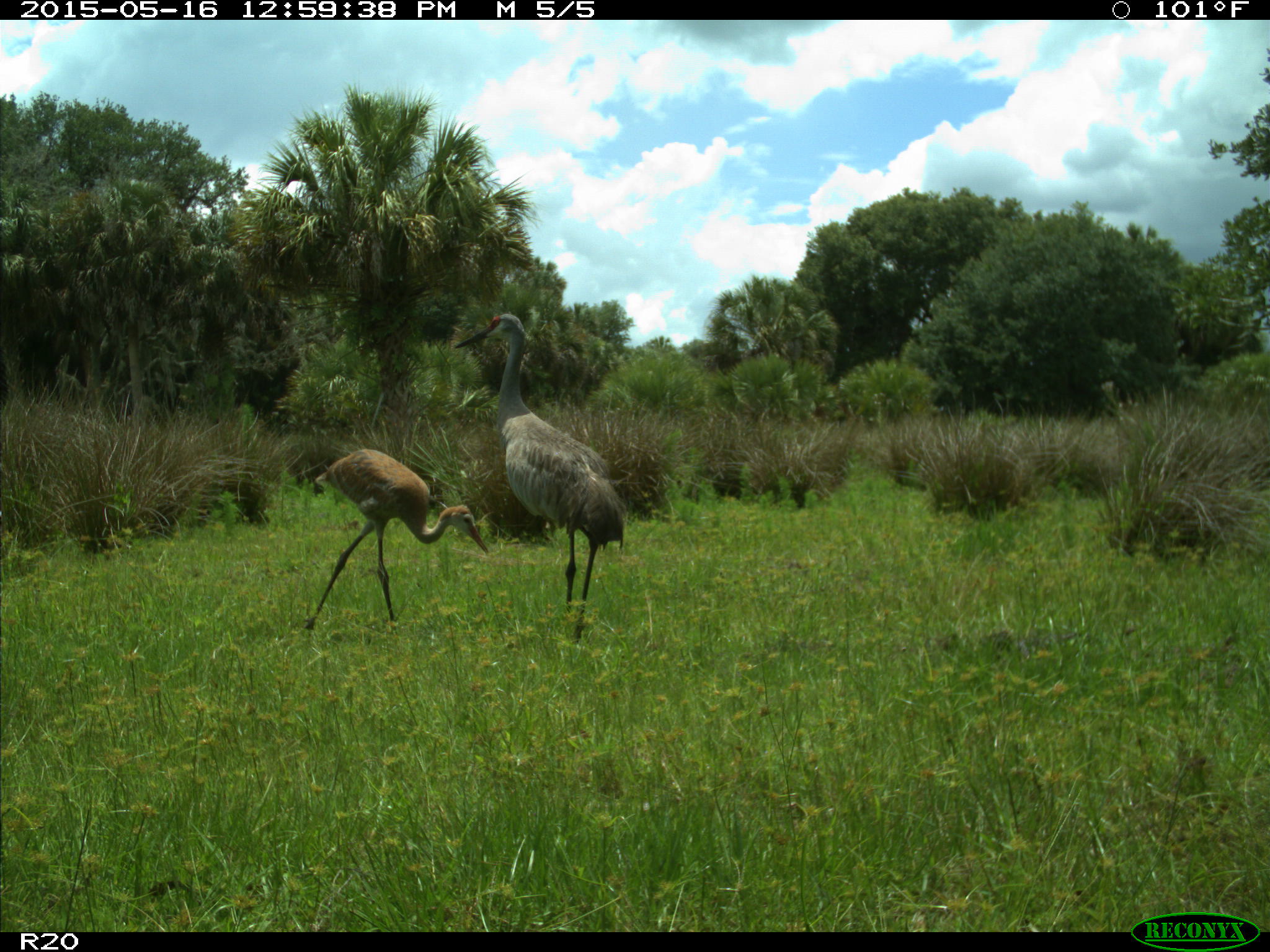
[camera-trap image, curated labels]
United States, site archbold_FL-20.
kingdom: Animalia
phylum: Chordata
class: Aves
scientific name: Aves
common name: birds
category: unidentified bird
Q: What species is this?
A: Unidentified bird (birds) (Aves).